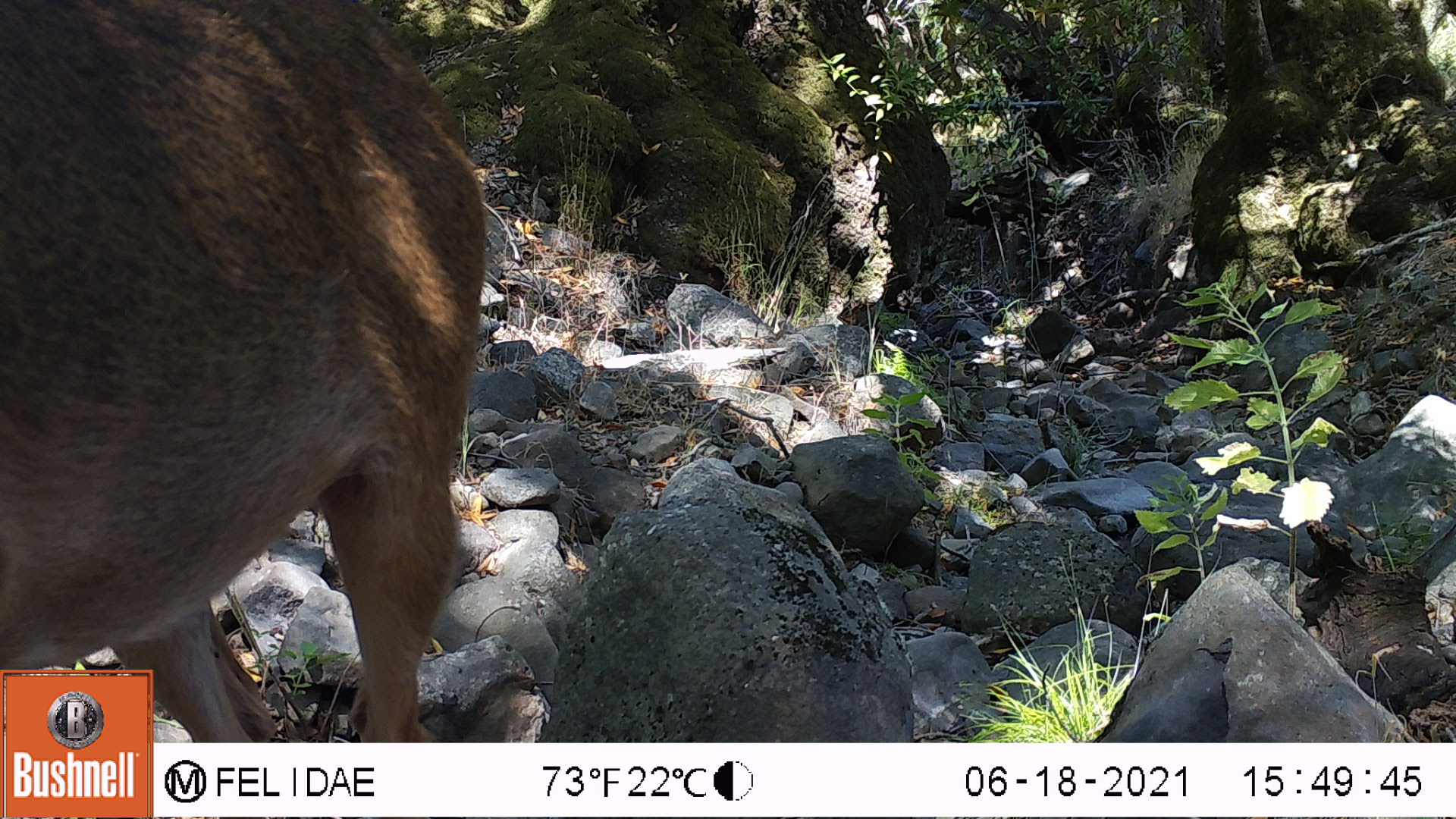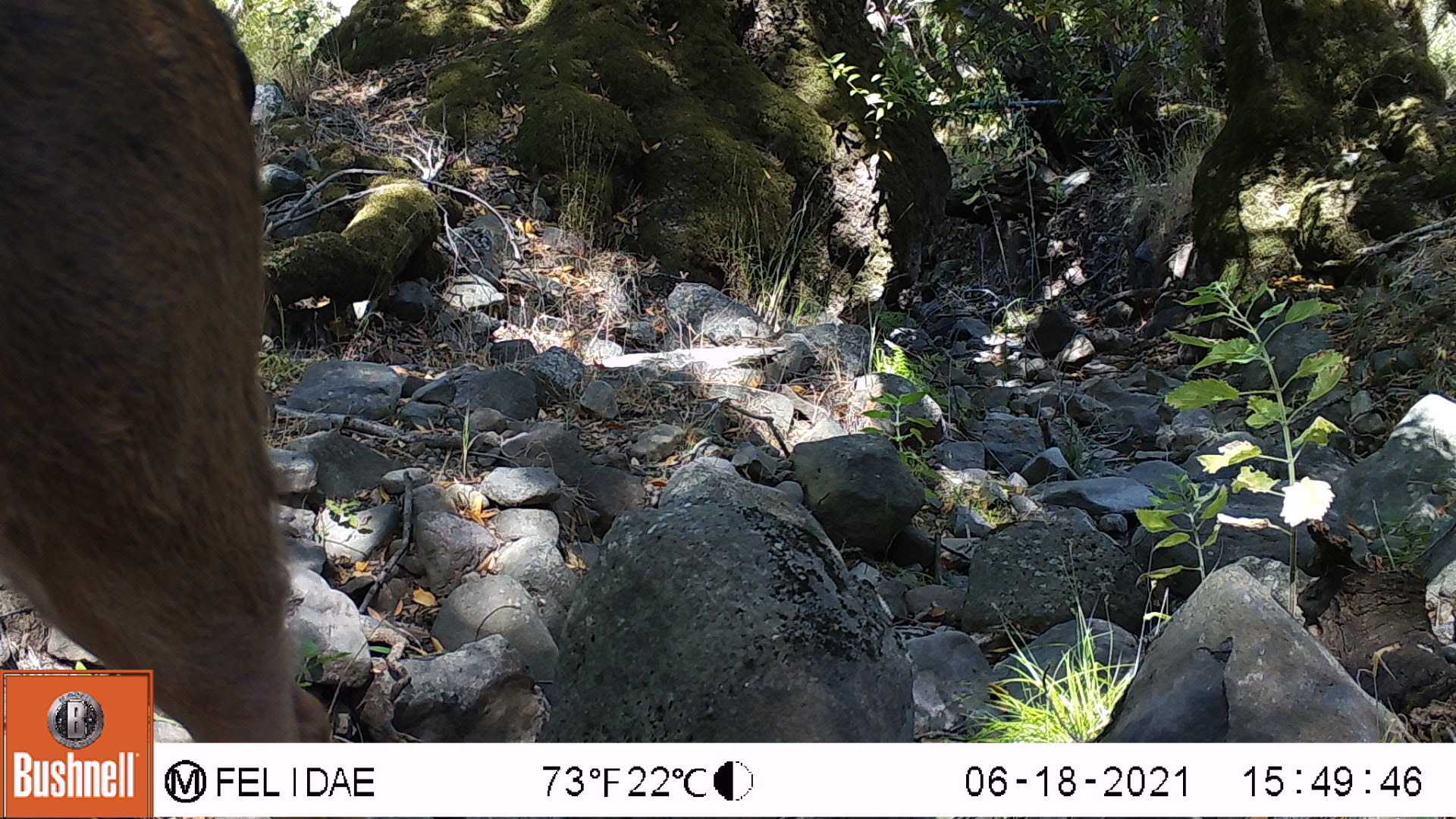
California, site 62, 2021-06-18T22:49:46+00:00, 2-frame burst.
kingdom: Animalia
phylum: Chordata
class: Mammalia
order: Artiodactyla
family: Cervidae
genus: Odocoileus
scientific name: Odocoileus hemionus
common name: mule deer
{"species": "mule deer (Odocoileus hemionus)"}